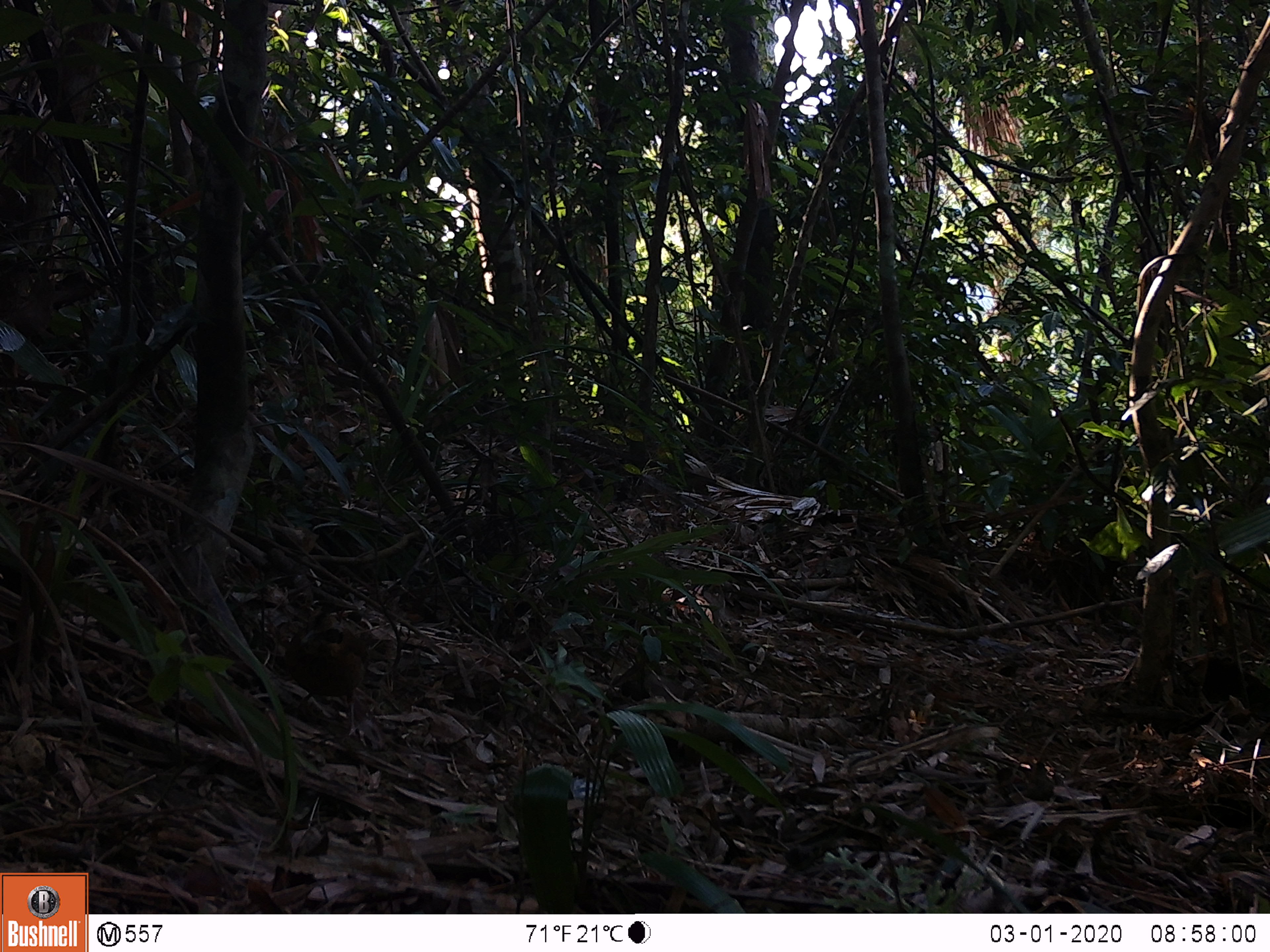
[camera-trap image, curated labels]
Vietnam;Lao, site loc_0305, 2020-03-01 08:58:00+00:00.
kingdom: Animalia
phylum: Chordata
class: Aves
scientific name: Aves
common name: bird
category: unidentified bird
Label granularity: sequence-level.